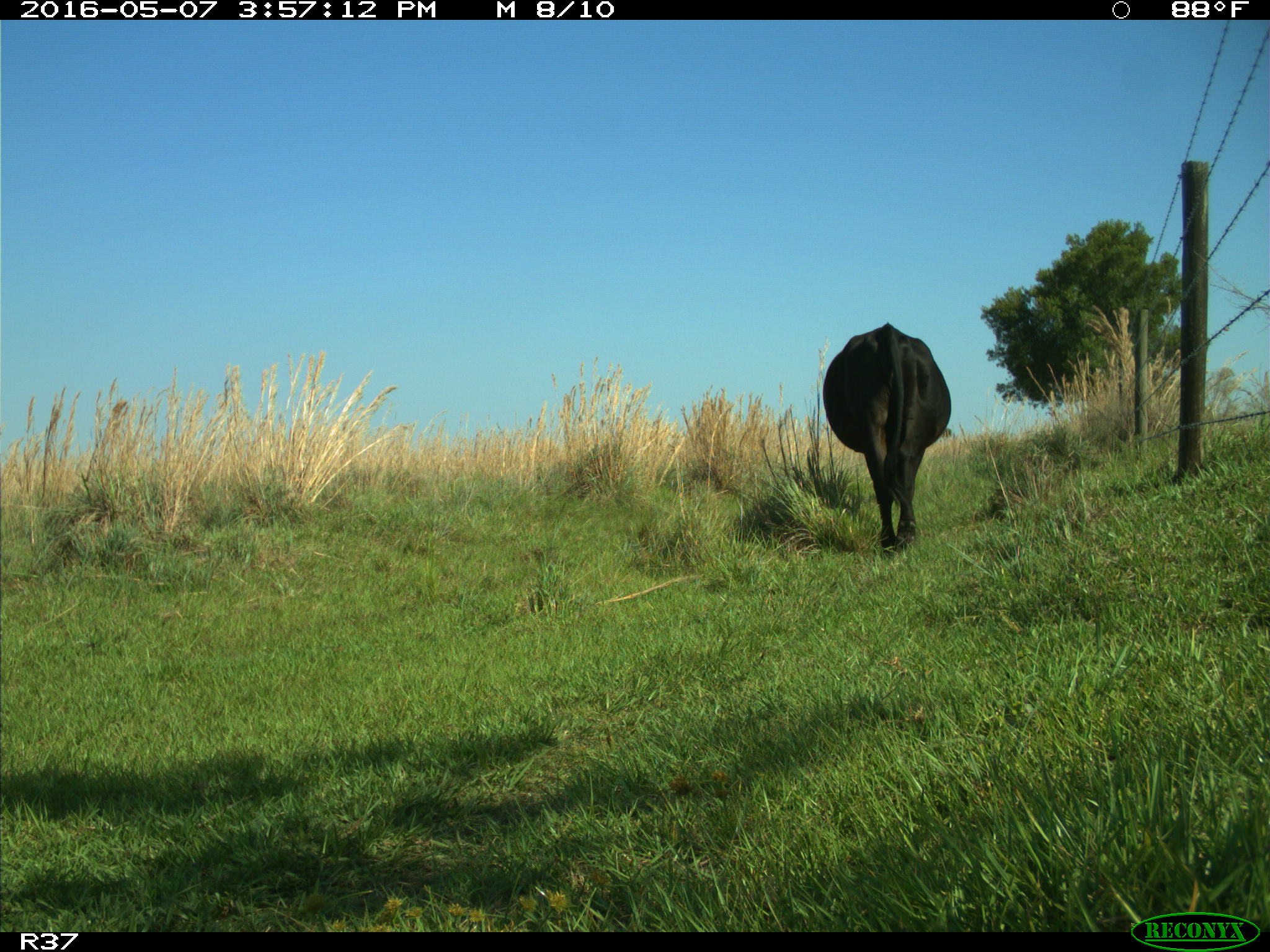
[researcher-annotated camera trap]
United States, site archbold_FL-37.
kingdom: Animalia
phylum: Chordata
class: Mammalia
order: Artiodactyla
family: Bovidae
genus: Bos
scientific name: Bos taurus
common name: domestic cow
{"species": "Bos taurus (domestic cow)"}